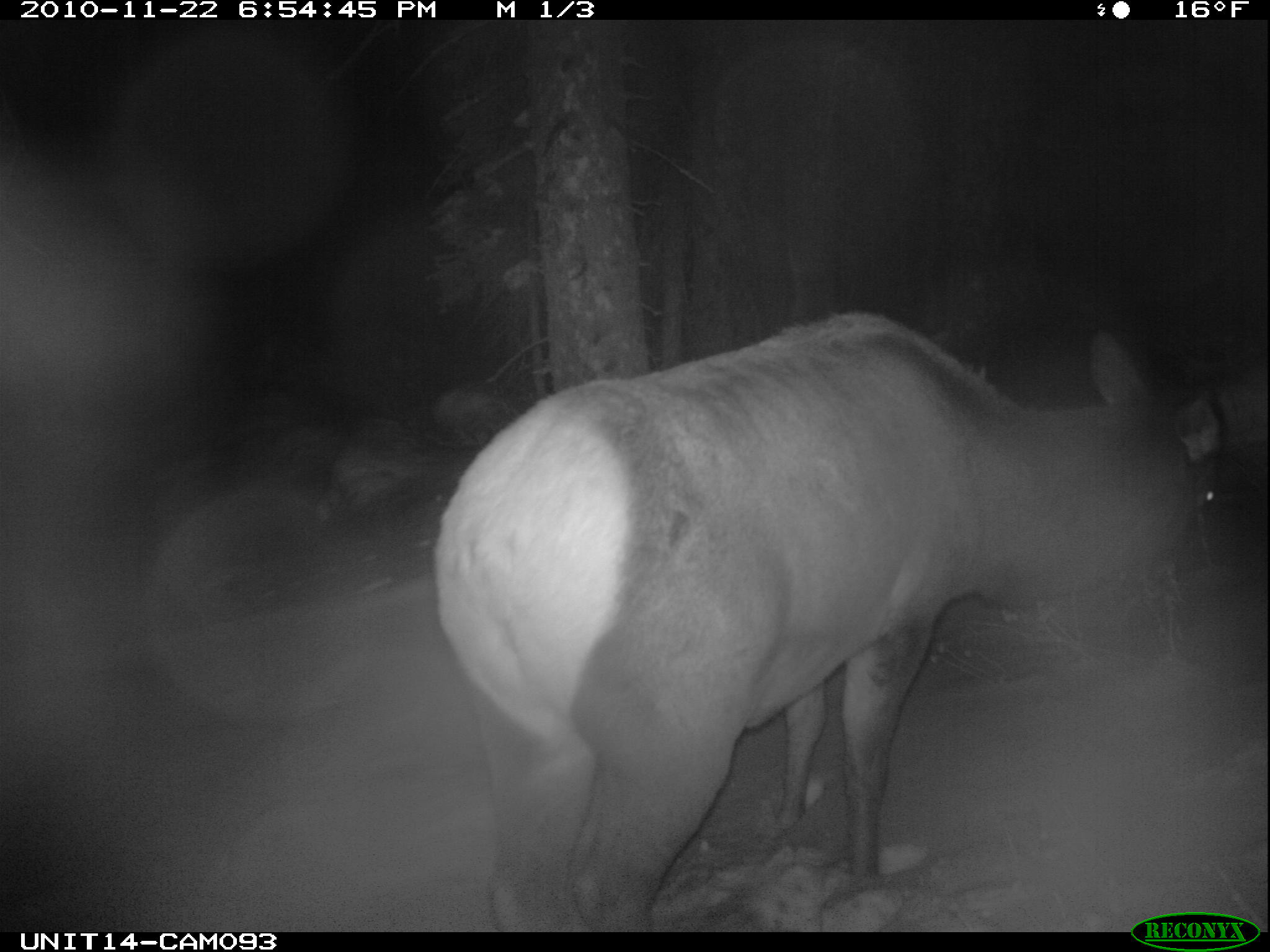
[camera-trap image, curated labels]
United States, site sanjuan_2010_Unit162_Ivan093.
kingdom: Animalia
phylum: Chordata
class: Mammalia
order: Artiodactyla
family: Cervidae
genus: Cervus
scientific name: Cervus elaphus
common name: red deer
Cervus elaphus (red deer).